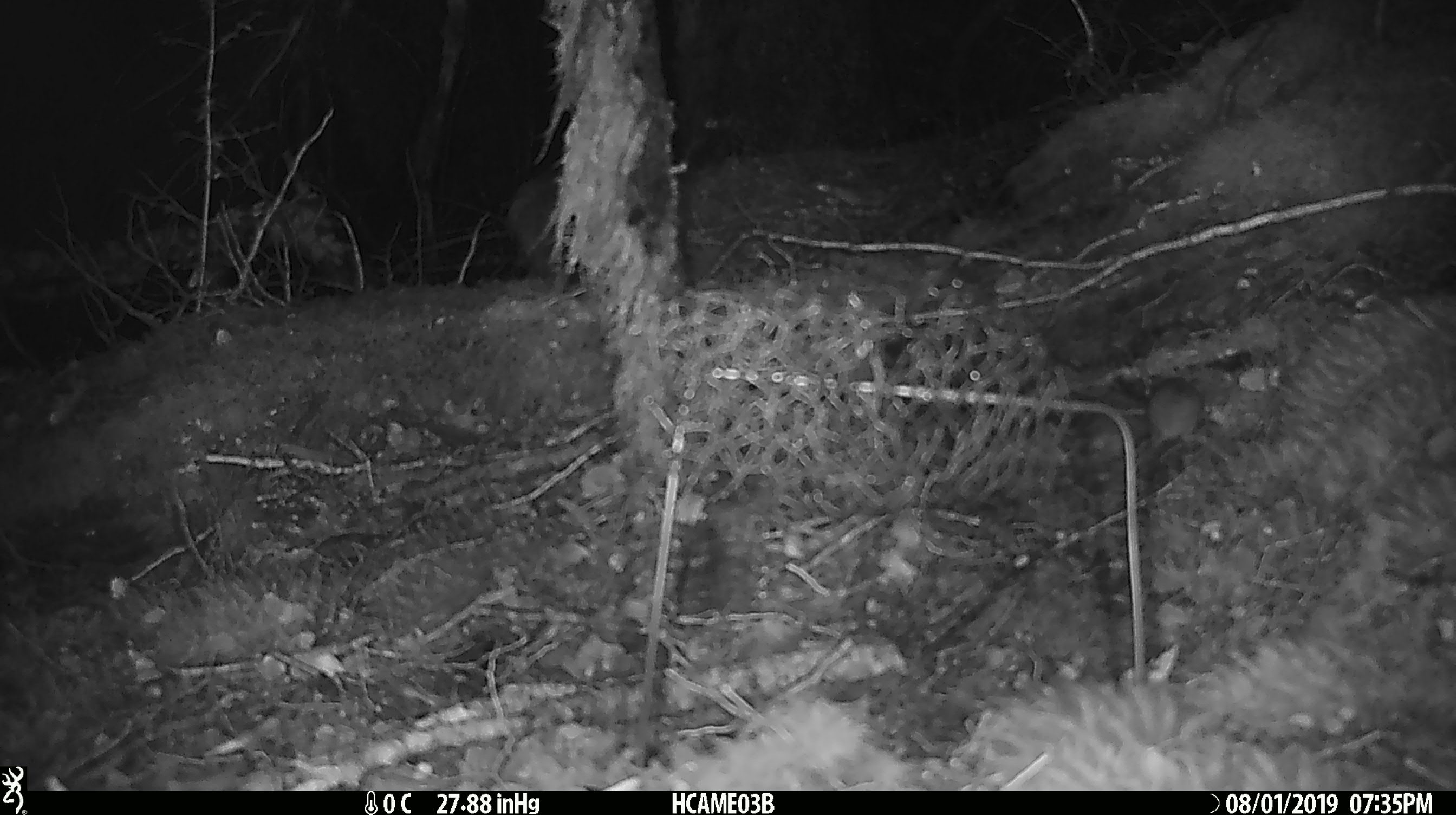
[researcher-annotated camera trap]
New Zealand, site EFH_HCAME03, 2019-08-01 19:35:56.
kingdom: Animalia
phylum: Chordata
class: Mammalia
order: Rodentia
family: Muridae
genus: Mus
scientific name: Mus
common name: mouse